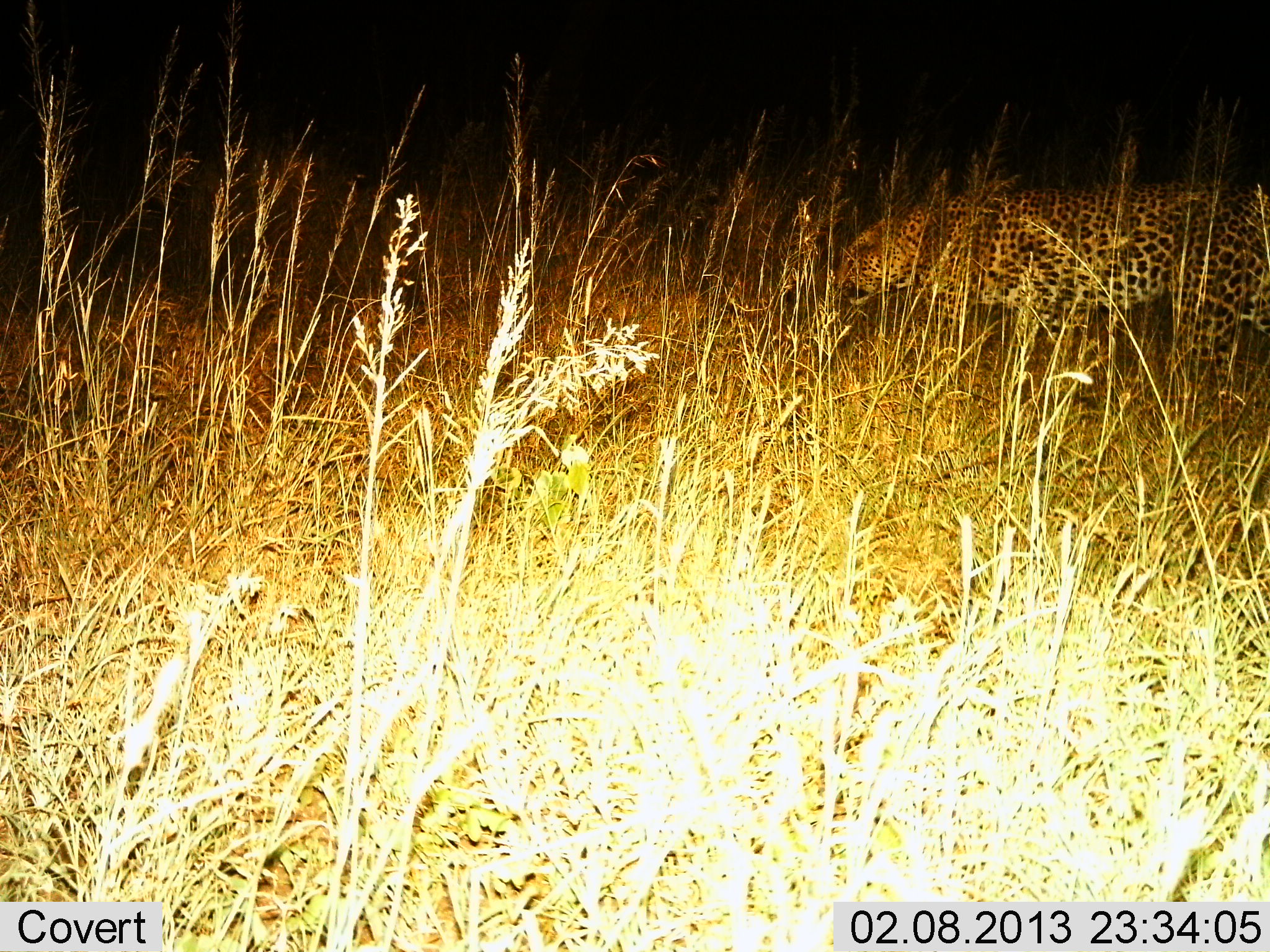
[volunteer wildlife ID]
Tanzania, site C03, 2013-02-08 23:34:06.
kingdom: Animalia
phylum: Chordata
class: Mammalia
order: Carnivora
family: Felidae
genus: Panthera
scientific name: Panthera pardus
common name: leopard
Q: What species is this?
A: Leopard (Panthera pardus).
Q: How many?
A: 1.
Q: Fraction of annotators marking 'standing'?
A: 22%.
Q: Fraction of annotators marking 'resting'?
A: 0%.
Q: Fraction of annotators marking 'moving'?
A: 78%.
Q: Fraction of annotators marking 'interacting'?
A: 0%.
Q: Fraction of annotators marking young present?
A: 0%.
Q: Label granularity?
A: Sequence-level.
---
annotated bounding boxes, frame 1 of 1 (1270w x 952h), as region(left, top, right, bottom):
animal: region(831, 165, 1270, 427)